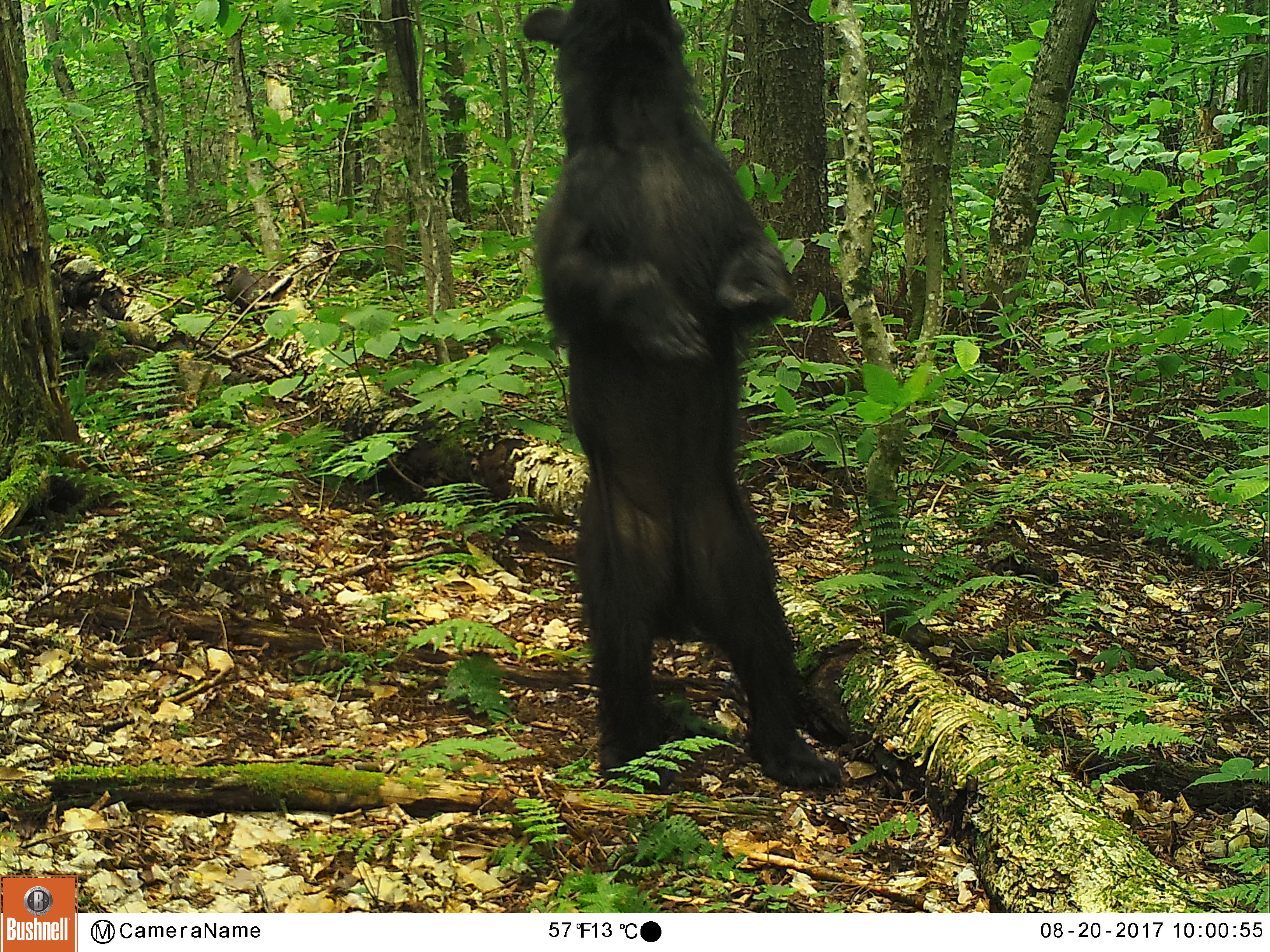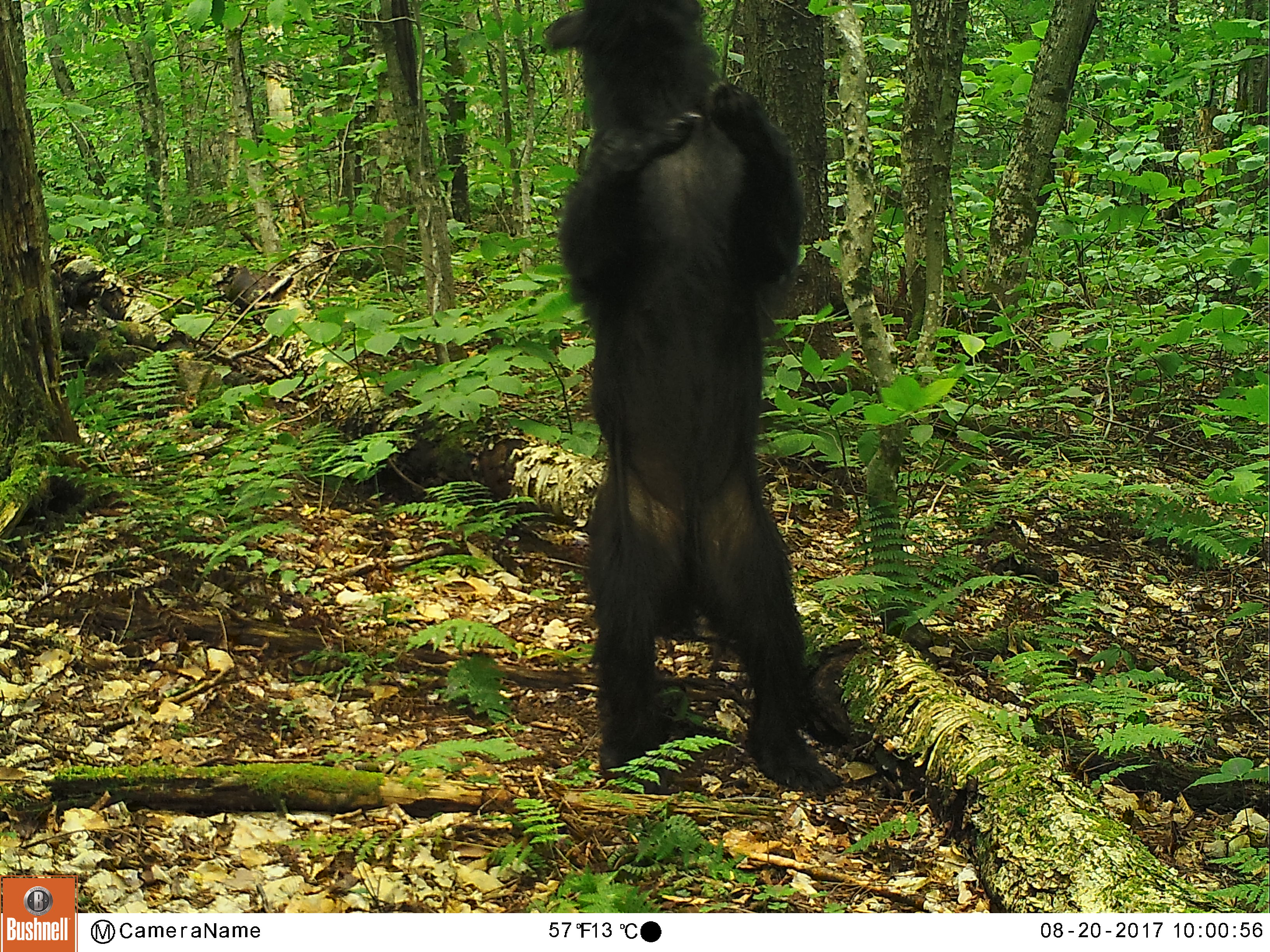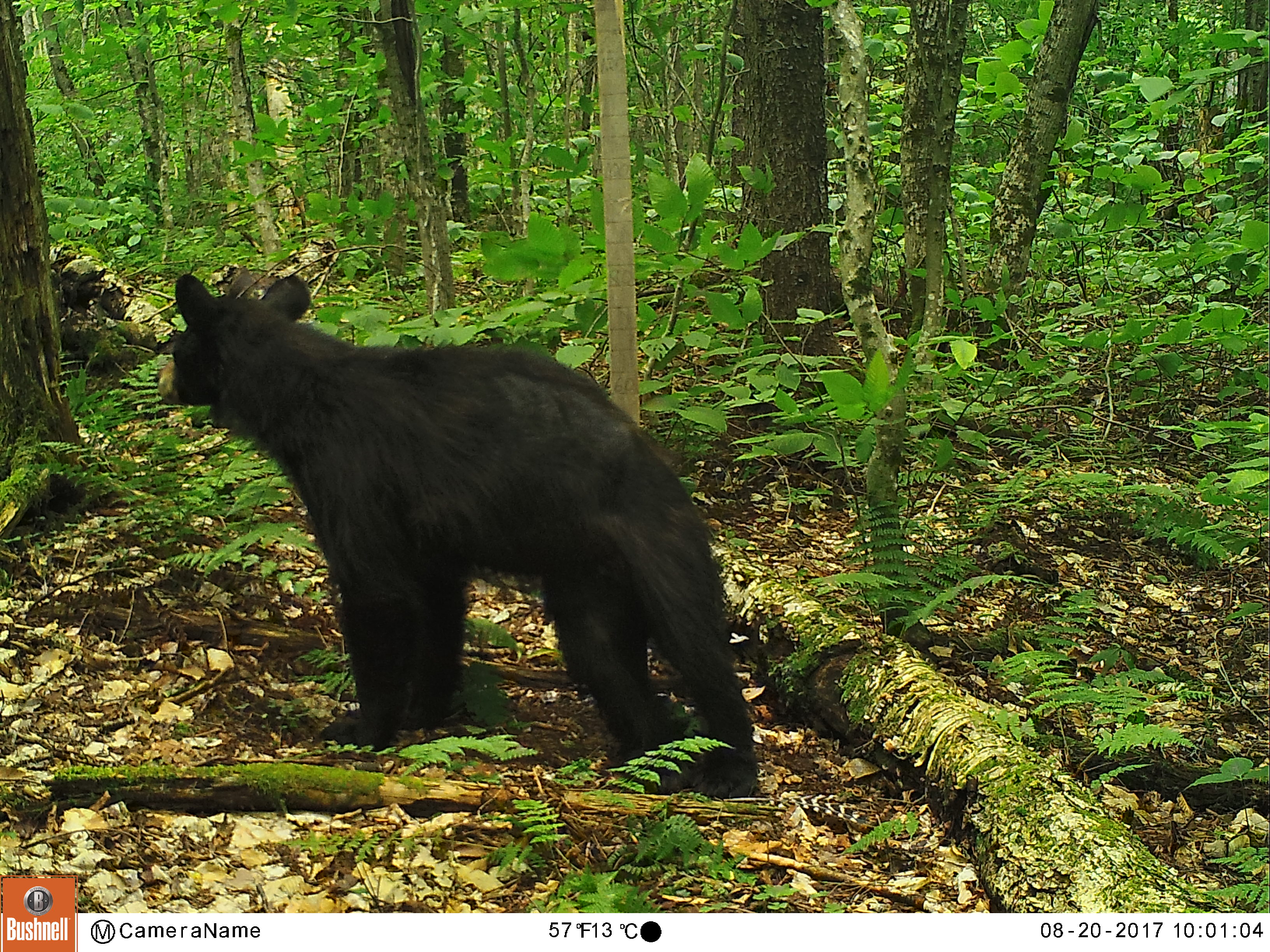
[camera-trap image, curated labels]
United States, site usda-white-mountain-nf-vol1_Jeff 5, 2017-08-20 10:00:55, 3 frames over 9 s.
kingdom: Animalia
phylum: Chordata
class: Mammalia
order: Carnivora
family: Ursidae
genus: Ursus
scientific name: Ursus americanus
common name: black bear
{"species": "black bear (Ursus americanus)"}